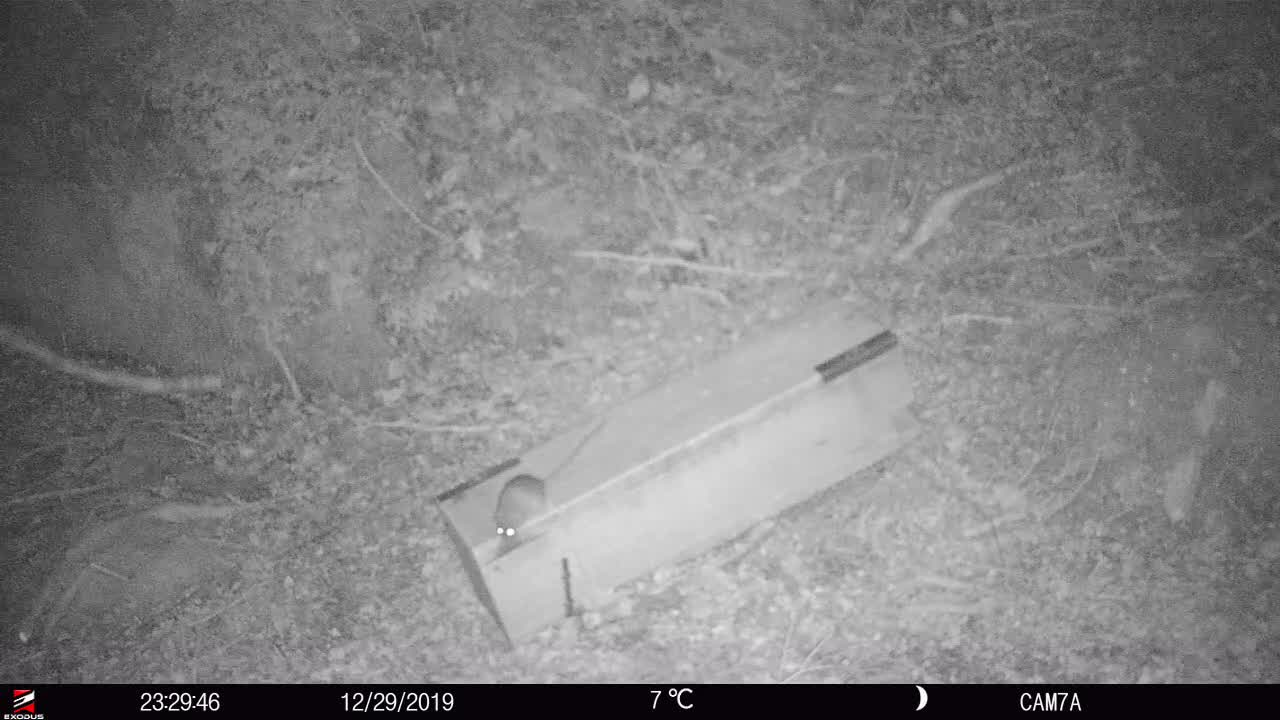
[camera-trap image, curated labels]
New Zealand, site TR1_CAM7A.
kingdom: Animalia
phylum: Chordata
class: Mammalia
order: Rodentia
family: Muridae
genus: Rattus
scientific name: Rattus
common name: rat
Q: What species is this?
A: Rat (Rattus).